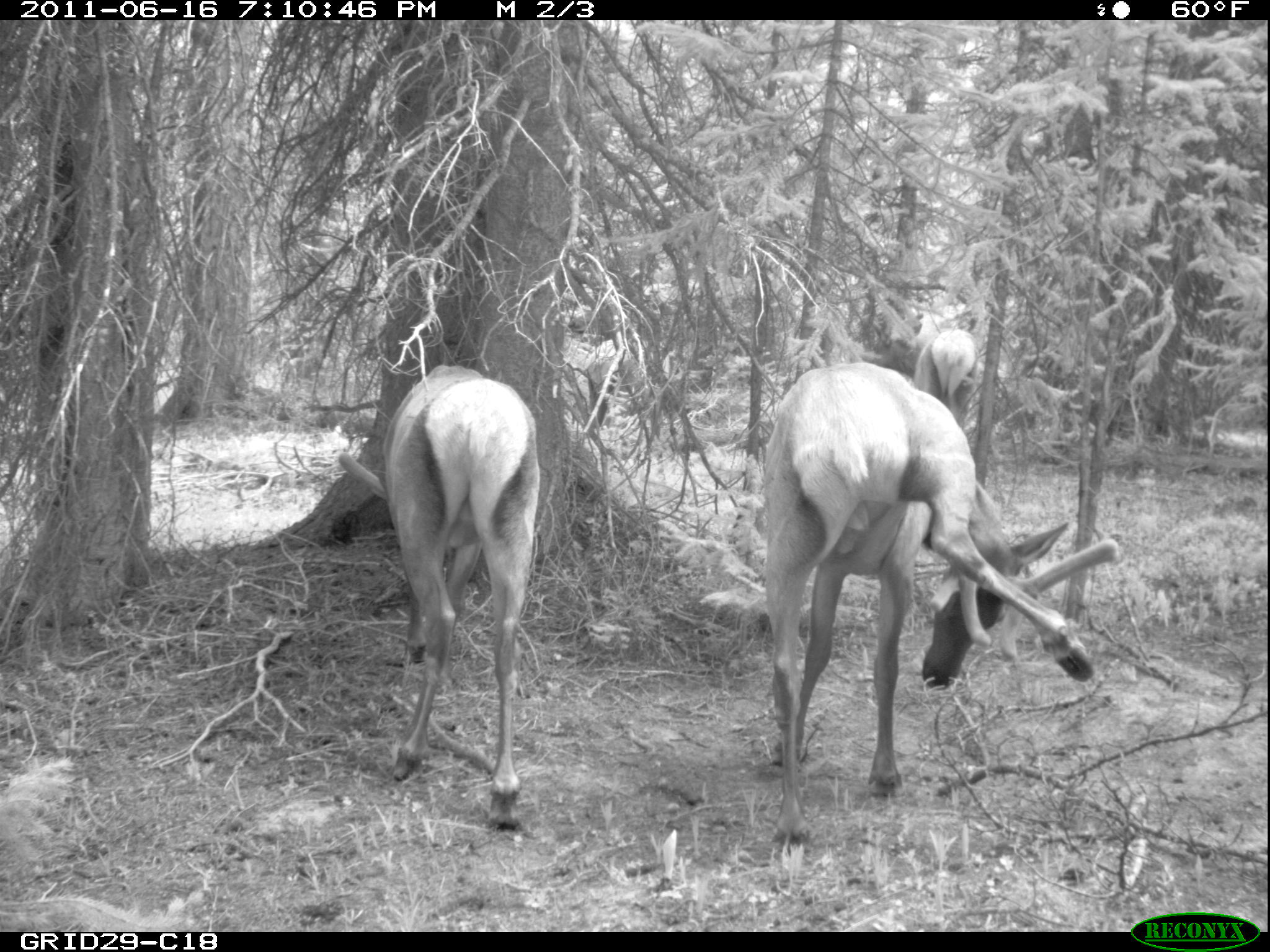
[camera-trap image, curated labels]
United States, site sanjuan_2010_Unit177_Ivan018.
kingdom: Animalia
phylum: Chordata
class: Mammalia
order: Artiodactyla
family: Cervidae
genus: Cervus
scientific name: Cervus elaphus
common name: red deer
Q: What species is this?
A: Cervus elaphus (red deer).